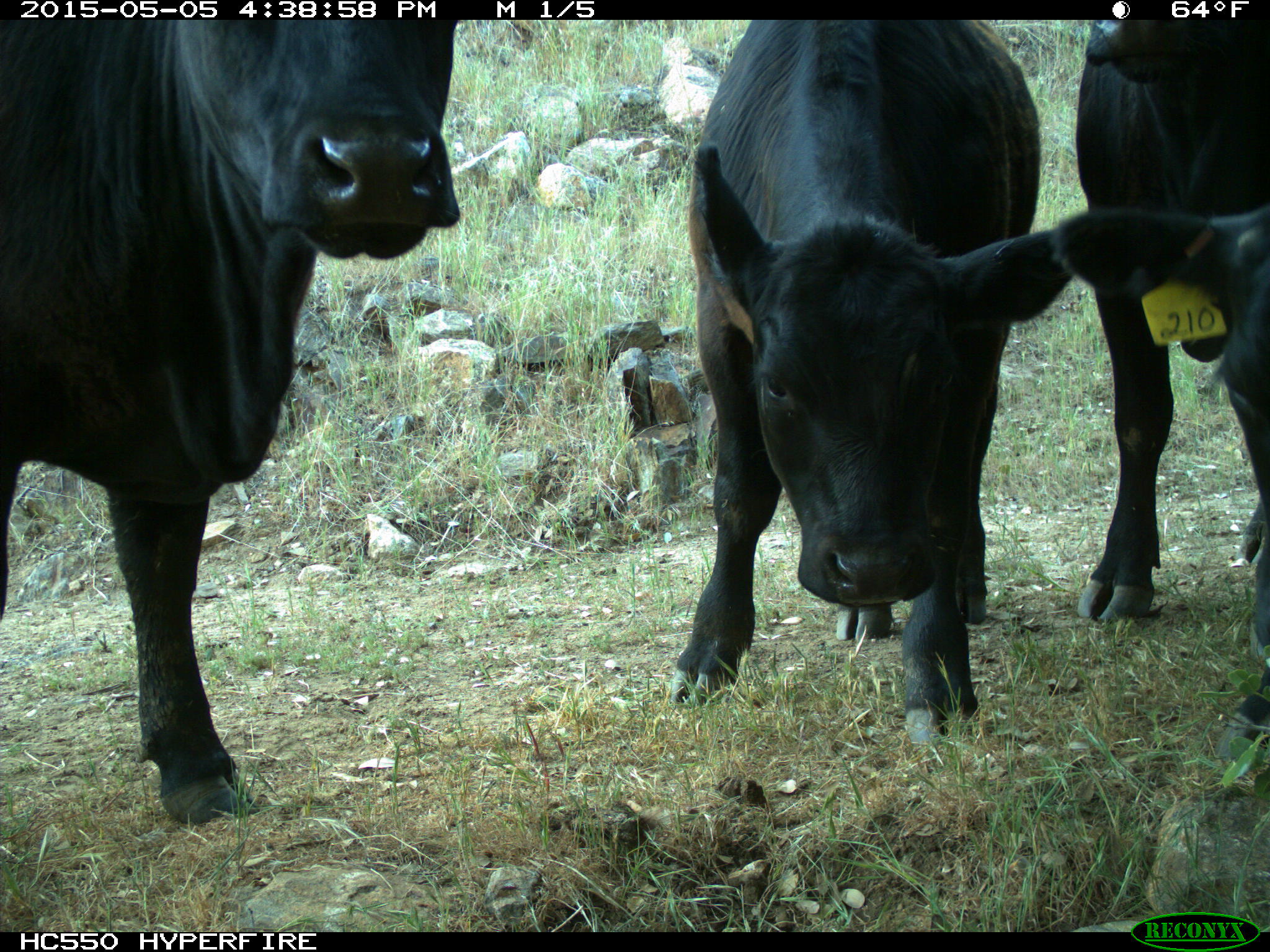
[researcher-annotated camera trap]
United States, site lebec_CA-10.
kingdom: Animalia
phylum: Chordata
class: Mammalia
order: Artiodactyla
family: Bovidae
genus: Bos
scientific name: Bos taurus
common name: domestic cow